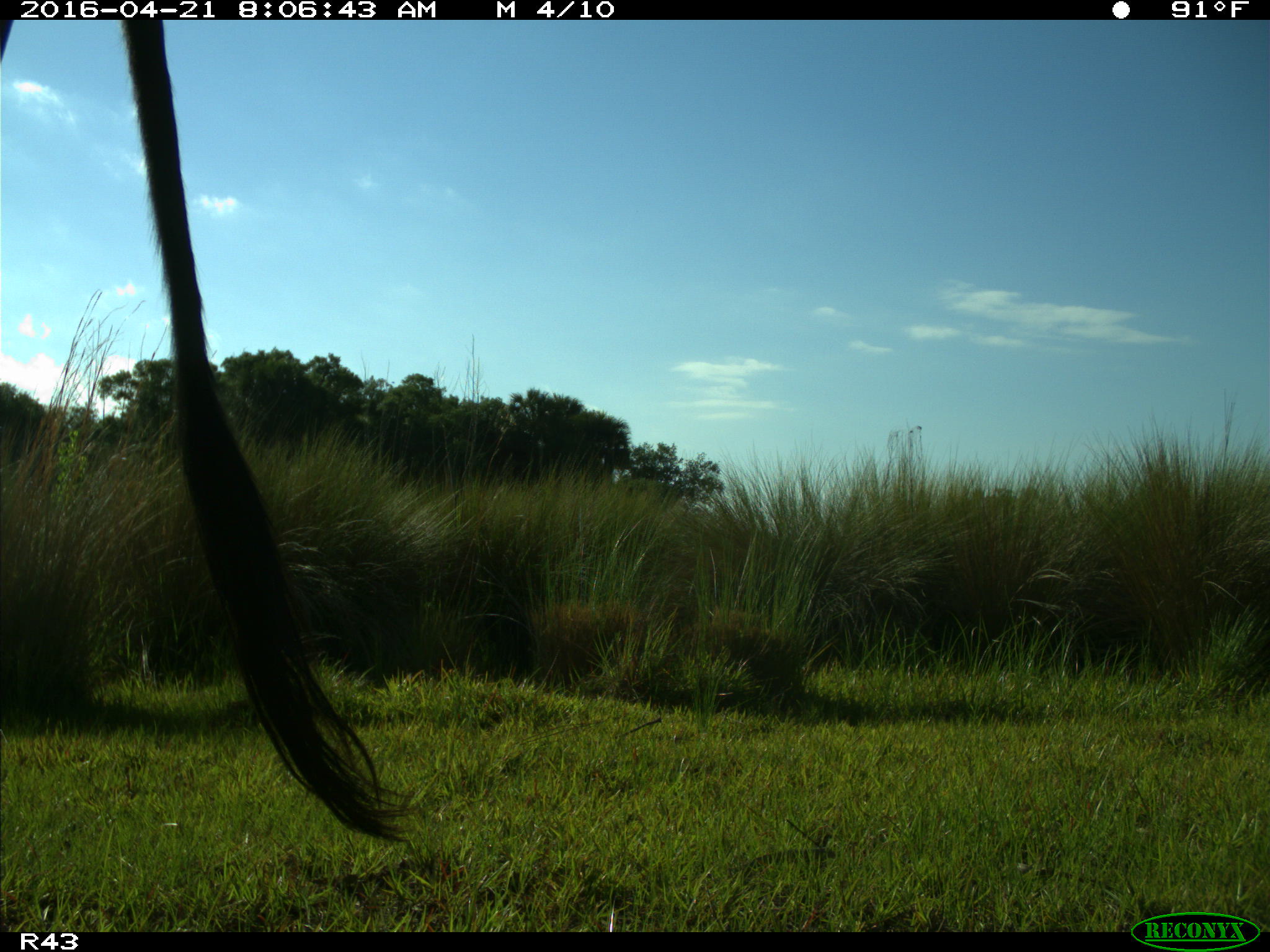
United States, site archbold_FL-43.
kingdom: Animalia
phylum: Chordata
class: Mammalia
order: Artiodactyla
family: Bovidae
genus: Bos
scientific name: Bos taurus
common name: domestic cow